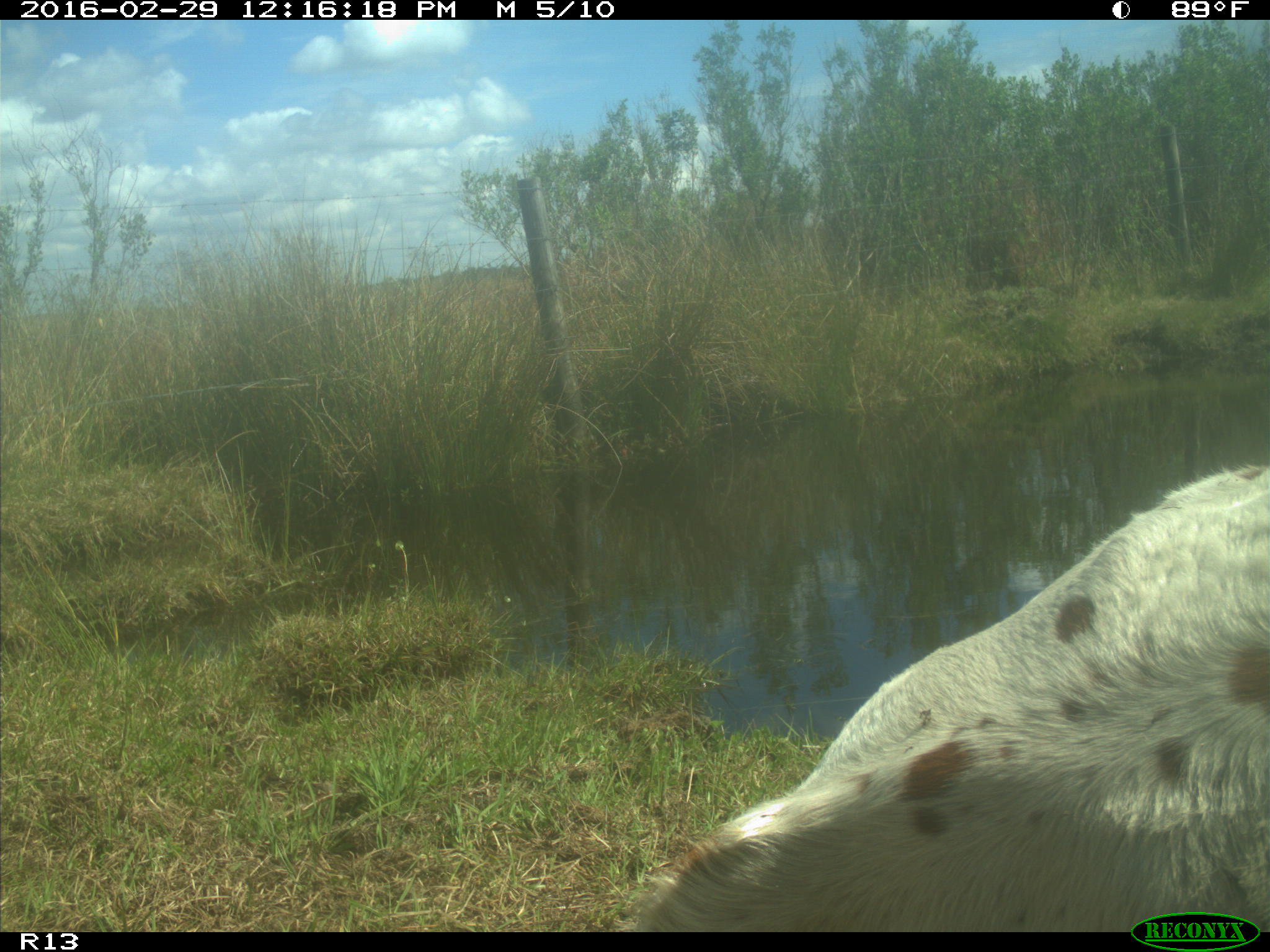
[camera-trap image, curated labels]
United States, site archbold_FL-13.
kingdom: Animalia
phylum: Chordata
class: Mammalia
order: Artiodactyla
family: Bovidae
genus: Bos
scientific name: Bos taurus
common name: domestic cow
Bos taurus (domestic cow).